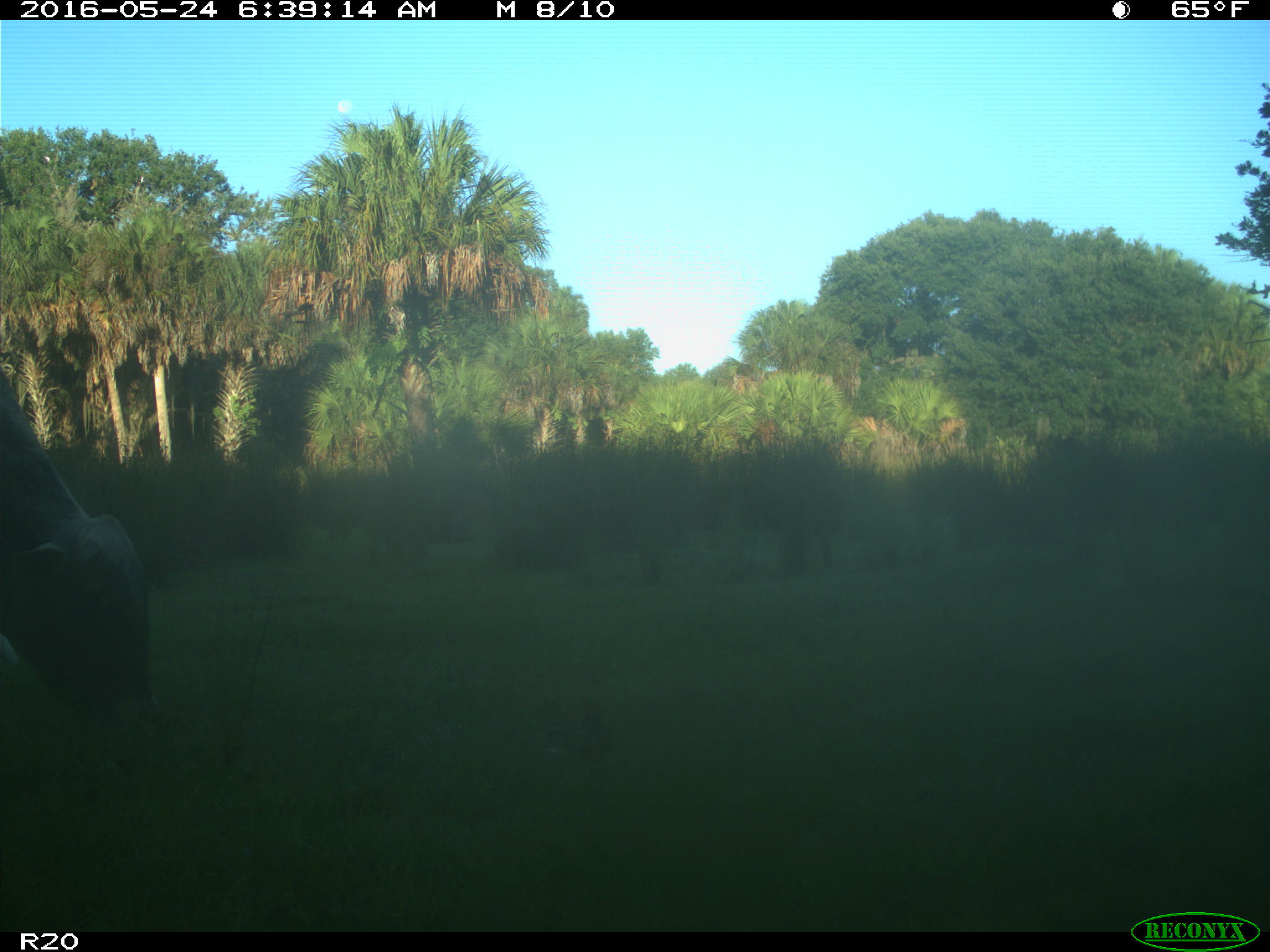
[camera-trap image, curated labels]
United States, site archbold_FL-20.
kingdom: Animalia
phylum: Chordata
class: Mammalia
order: Artiodactyla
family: Bovidae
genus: Bos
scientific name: Bos taurus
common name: domestic cow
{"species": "Bos taurus (domestic cow)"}